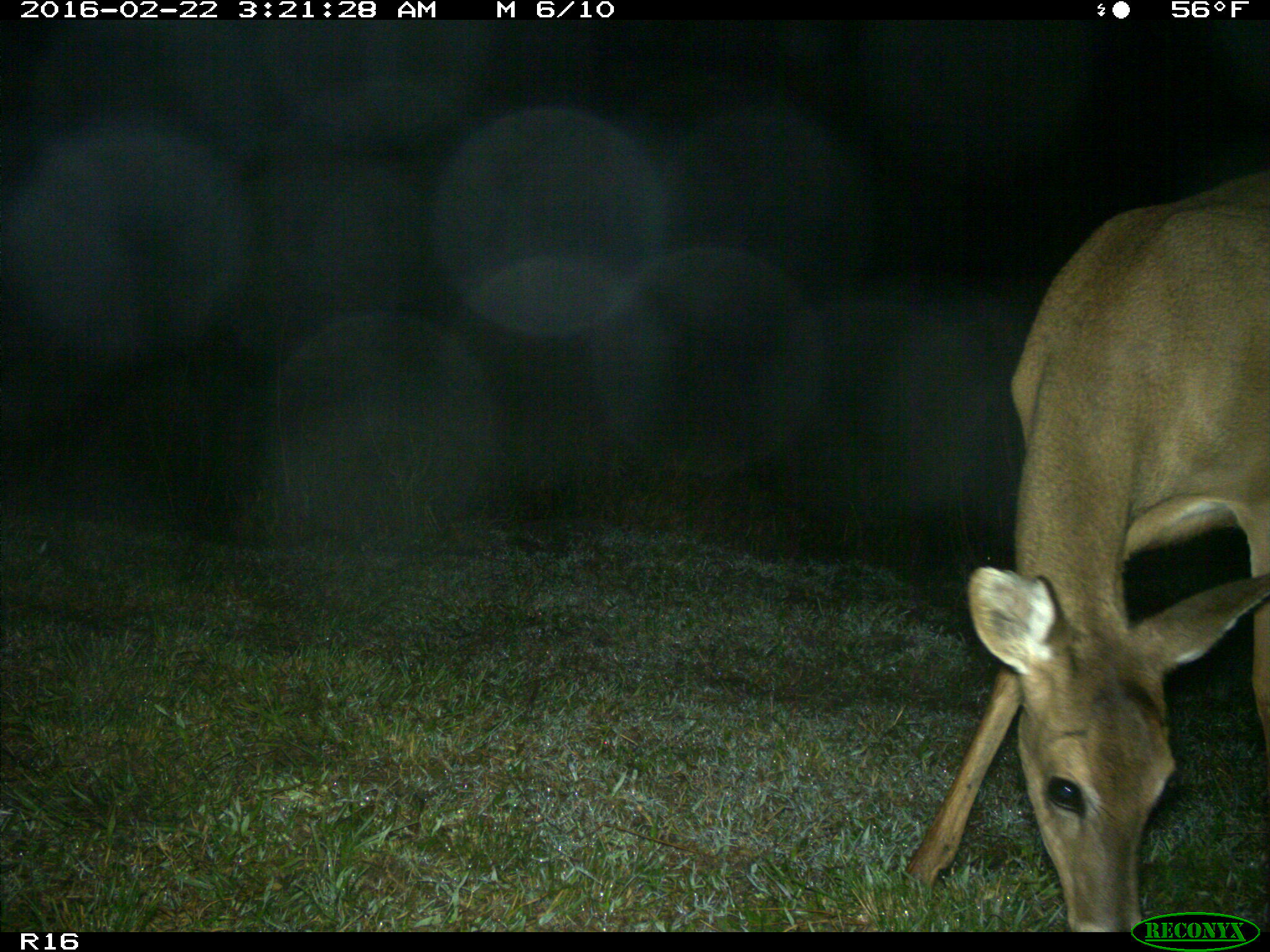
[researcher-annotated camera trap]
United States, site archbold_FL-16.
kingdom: Animalia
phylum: Chordata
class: Mammalia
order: Artiodactyla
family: Cervidae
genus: Odocoileus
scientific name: Odocoileus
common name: deer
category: unidentified deer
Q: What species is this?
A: Unidentified deer (deer) (Odocoileus).